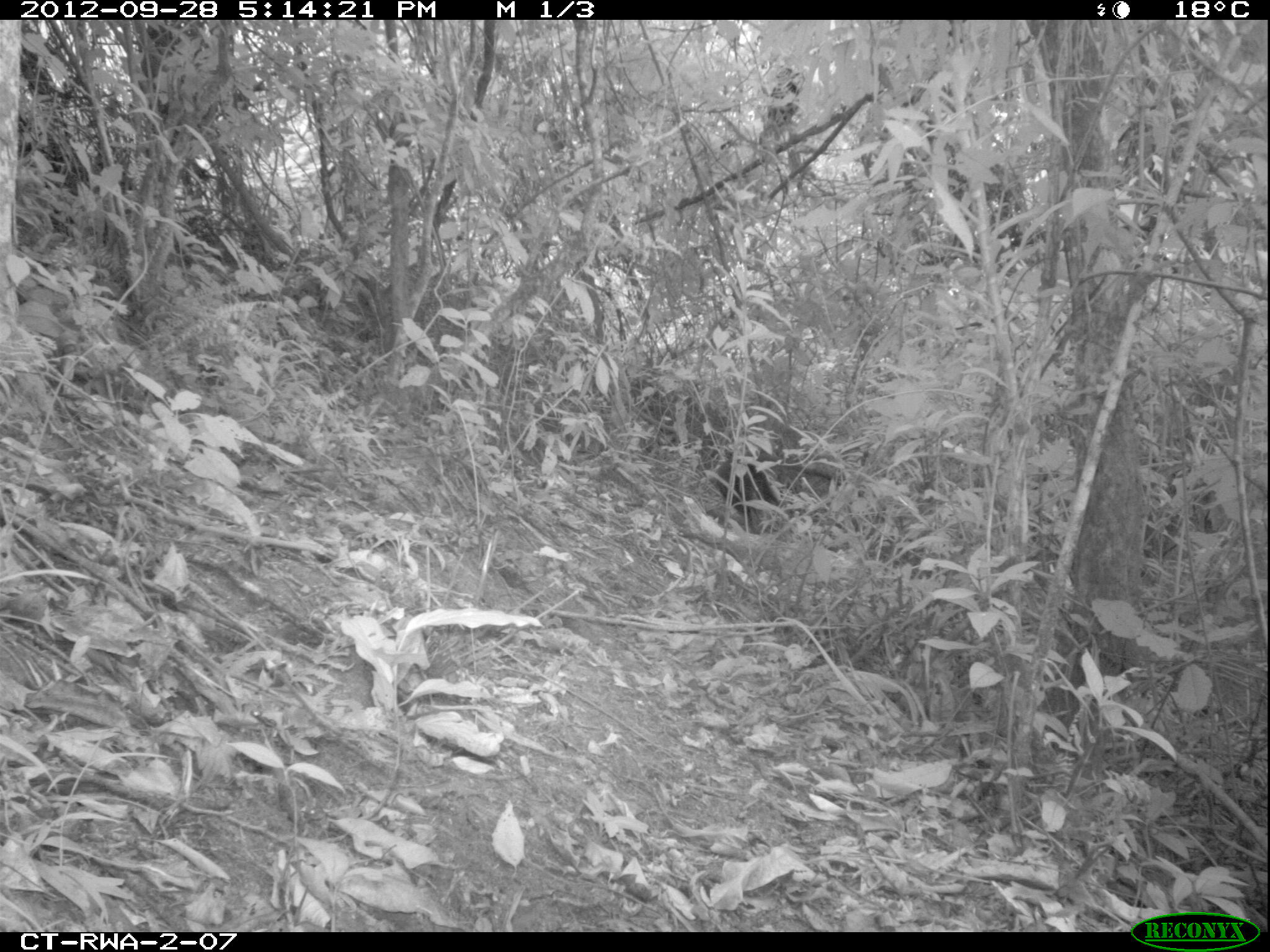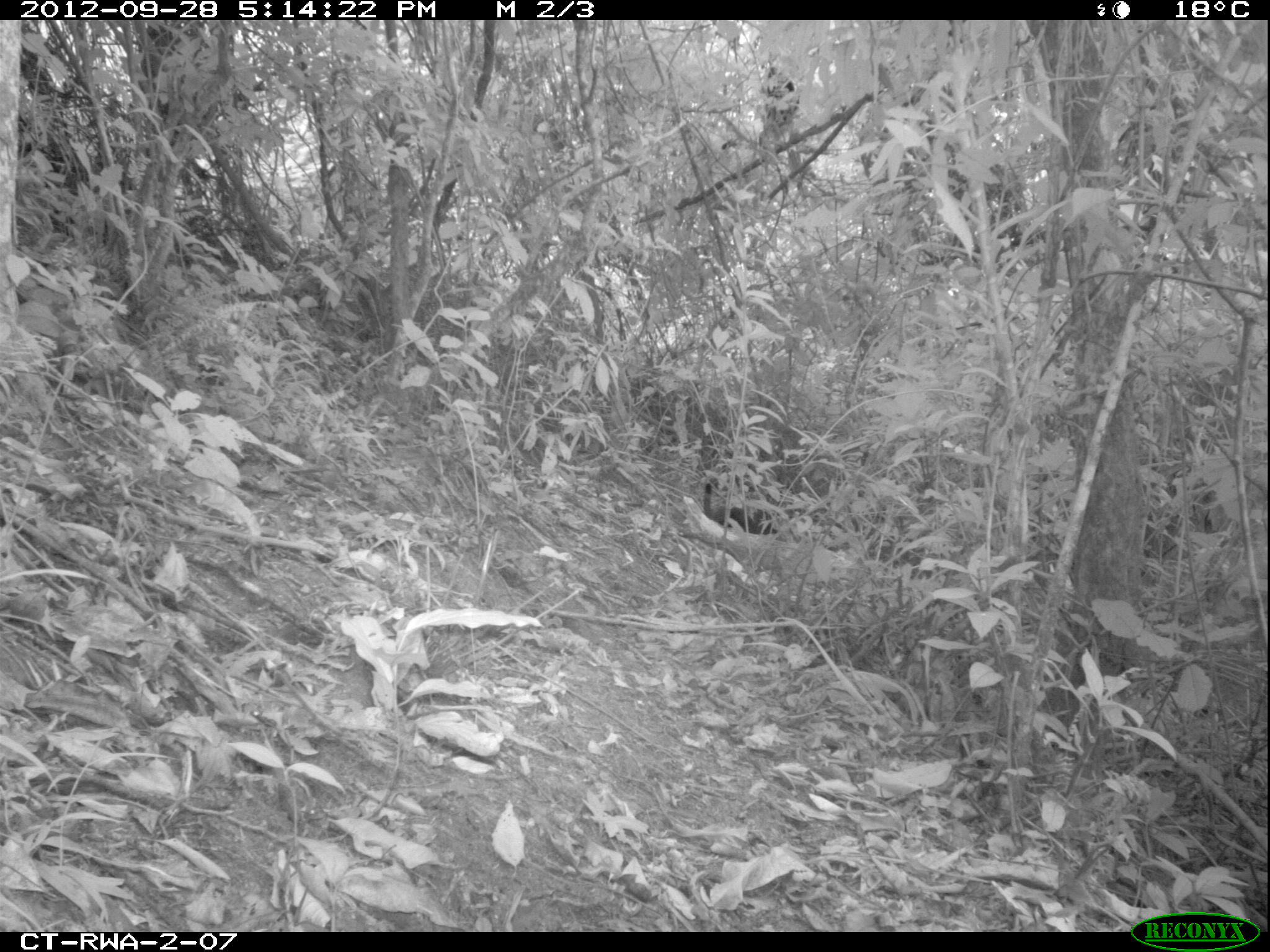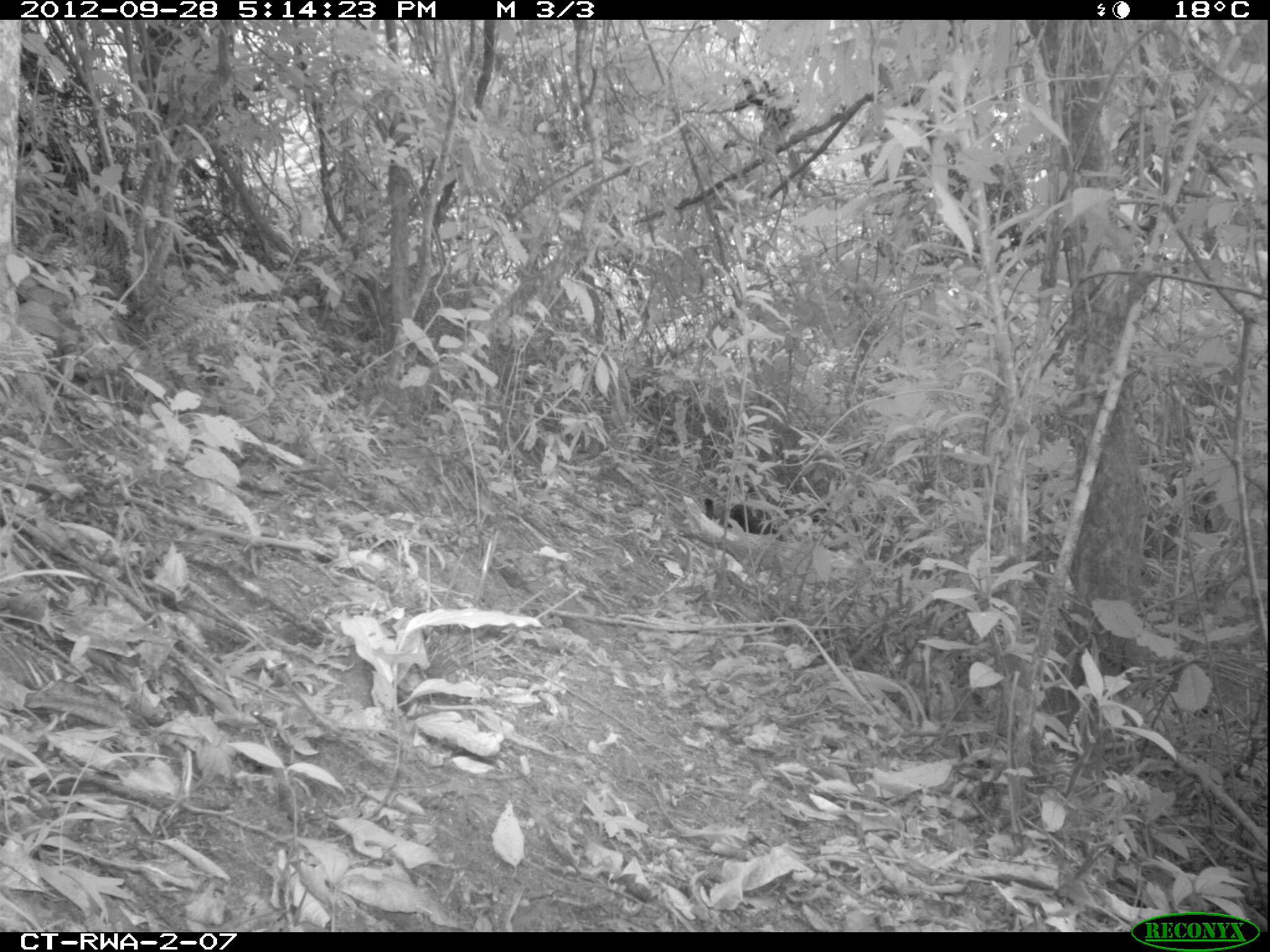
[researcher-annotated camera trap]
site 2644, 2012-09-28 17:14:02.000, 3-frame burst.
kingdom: Animalia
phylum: Chordata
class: Mammalia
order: Primates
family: Cercopithecidae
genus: Allochrocebus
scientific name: Allochrocebus lhoesti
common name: l'hoest's monkey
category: cercopithecus lhoesti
Cercopithecus lhoesti (l'hoest's monkey) (Allochrocebus lhoesti), count 4.